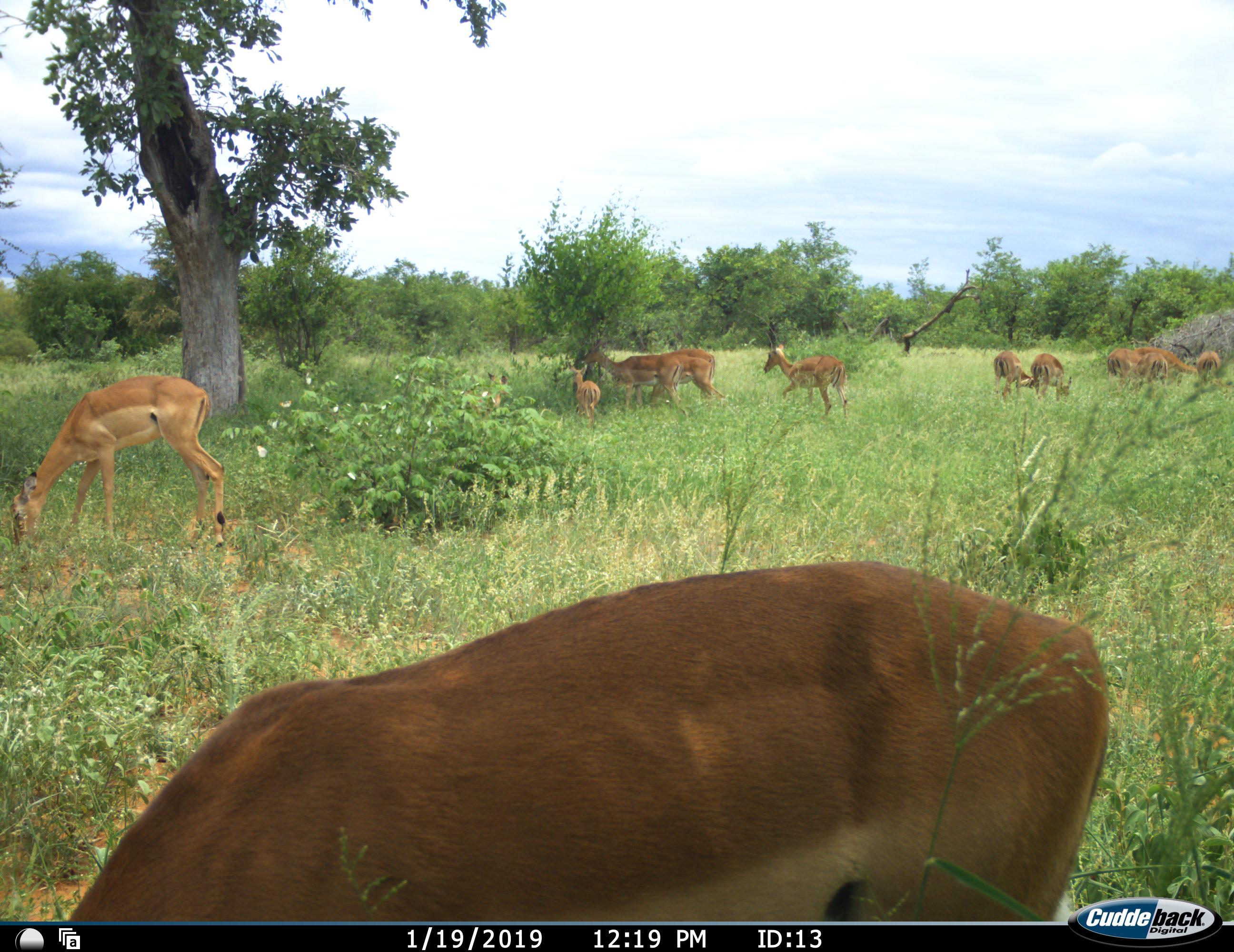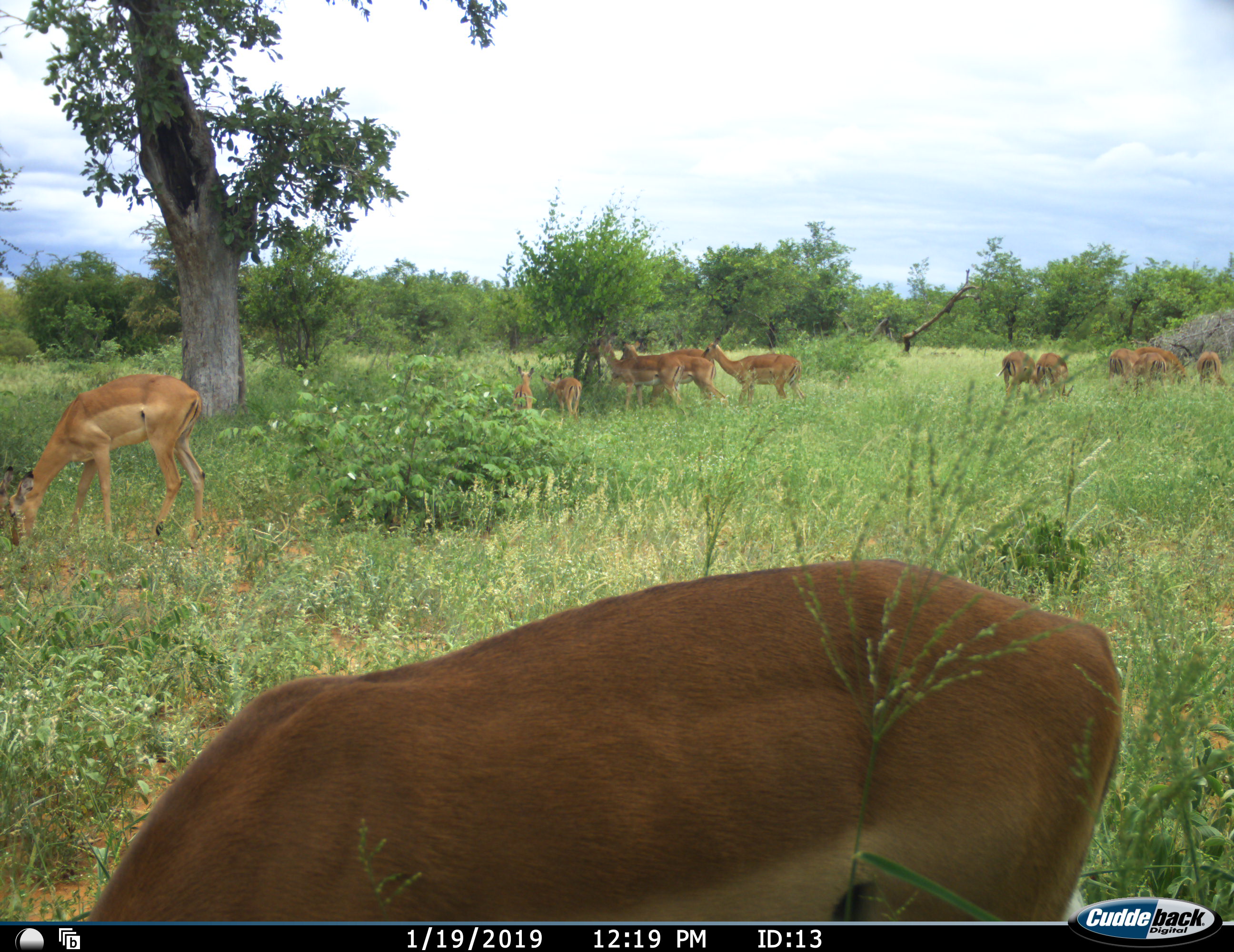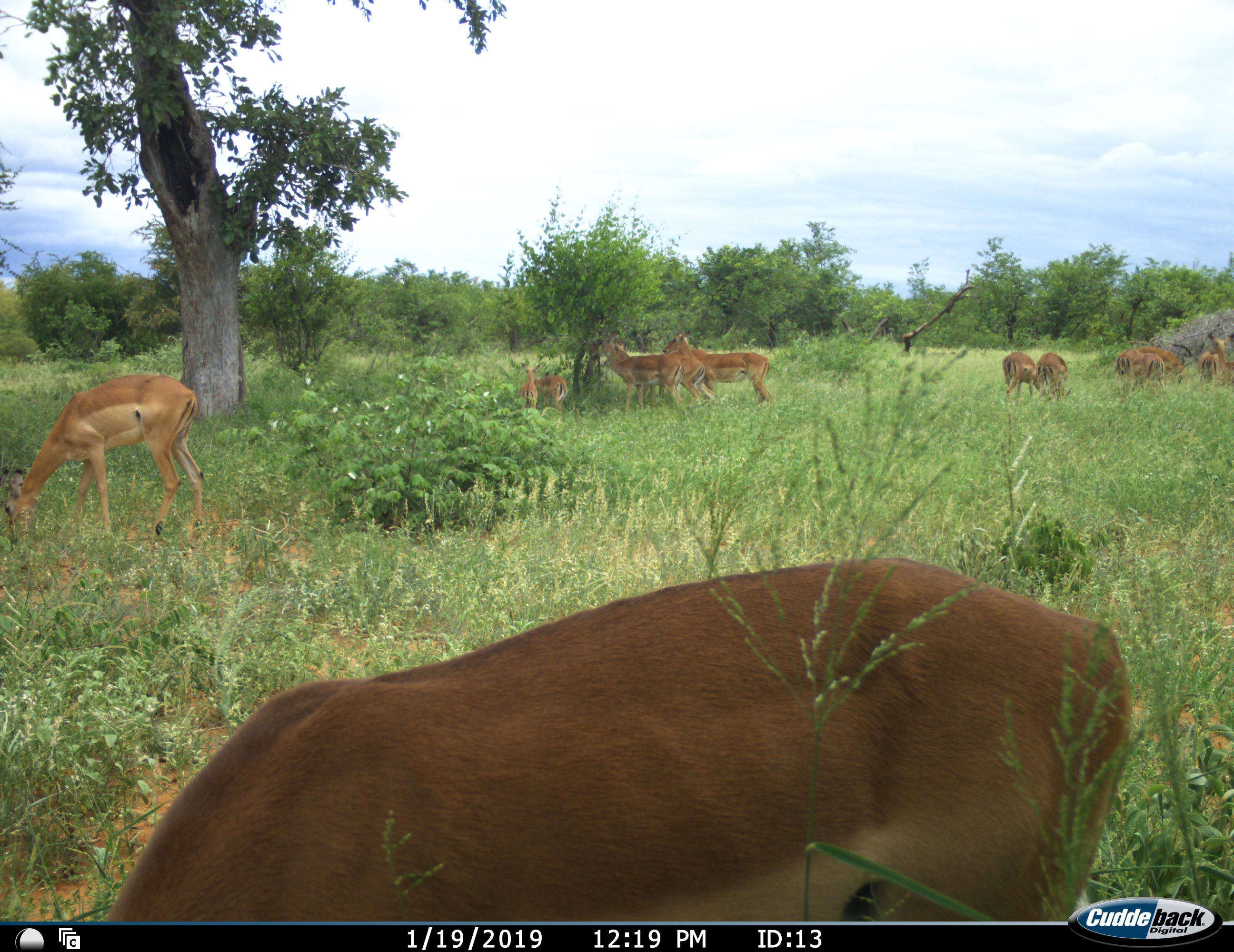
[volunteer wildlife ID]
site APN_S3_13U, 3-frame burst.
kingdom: Animalia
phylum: Chordata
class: Mammalia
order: Artiodactyla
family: Bovidae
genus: Aepyceros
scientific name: Aepyceros melampus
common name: impala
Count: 11-50.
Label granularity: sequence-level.